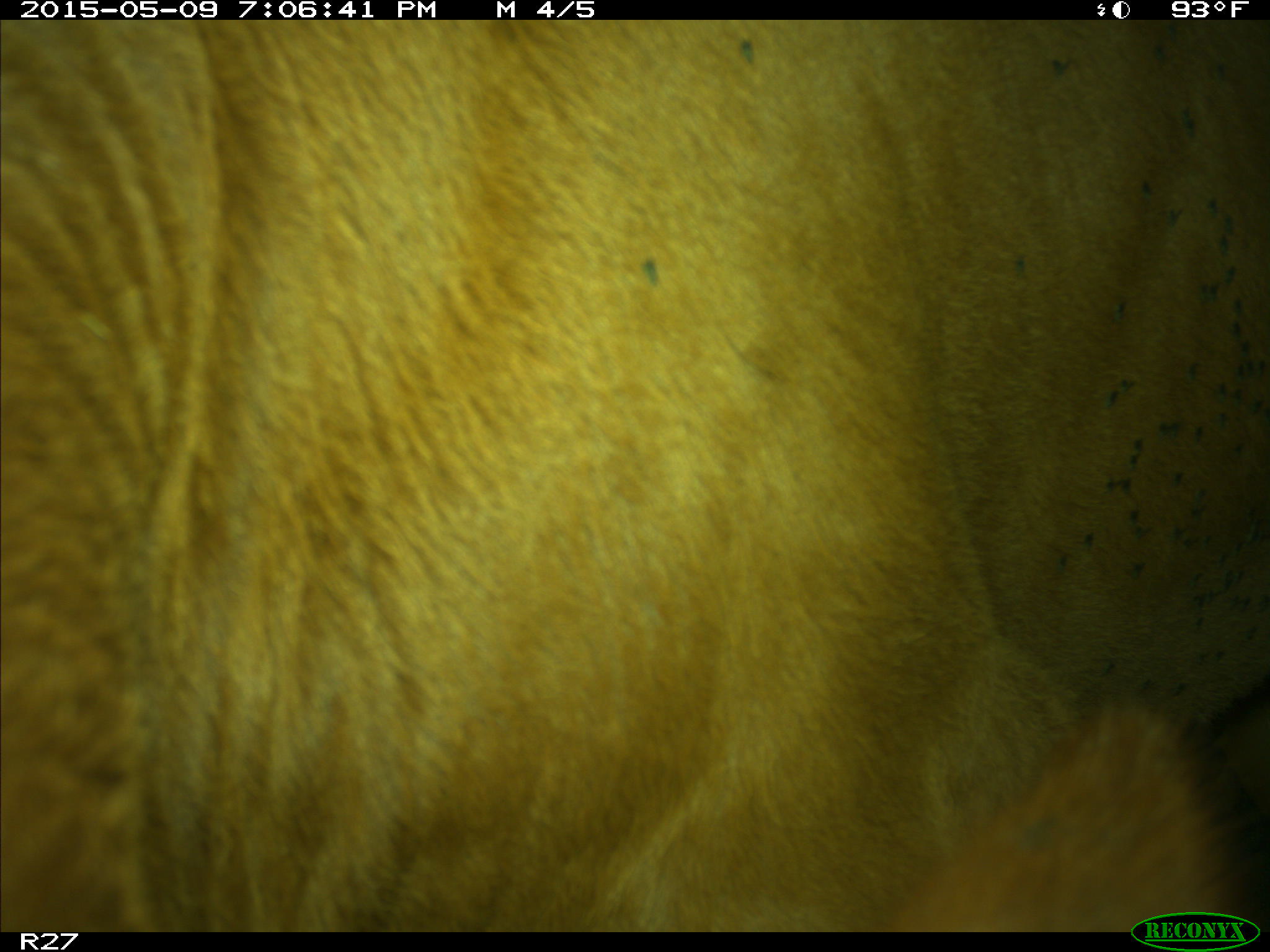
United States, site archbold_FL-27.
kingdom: Animalia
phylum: Chordata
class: Mammalia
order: Artiodactyla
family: Bovidae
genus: Bos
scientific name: Bos taurus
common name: domestic cow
Bos taurus (domestic cow).